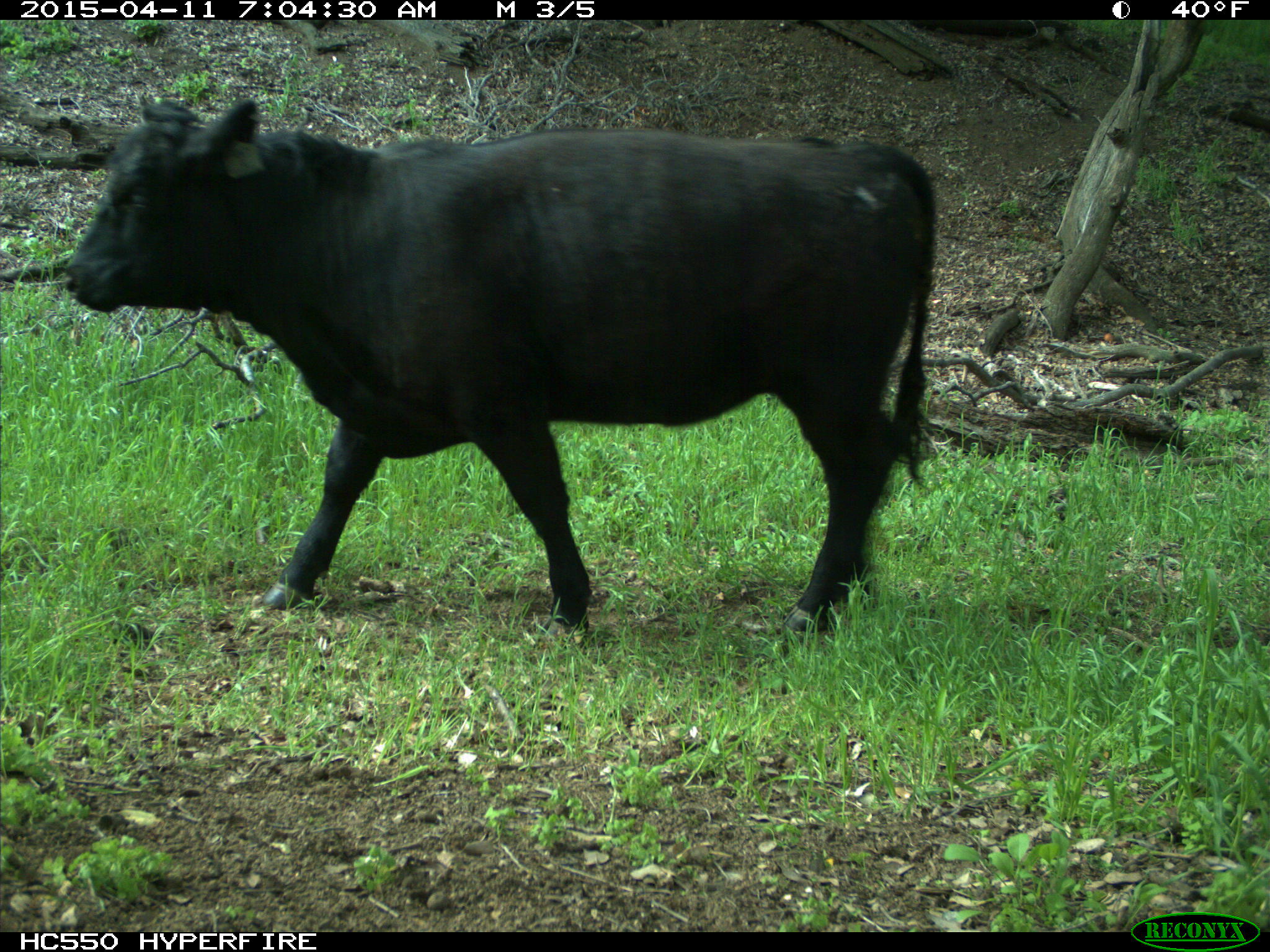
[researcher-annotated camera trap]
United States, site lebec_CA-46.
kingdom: Animalia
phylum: Chordata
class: Mammalia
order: Artiodactyla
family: Bovidae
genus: Bos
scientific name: Bos taurus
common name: domestic cow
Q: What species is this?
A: Bos taurus (domestic cow).